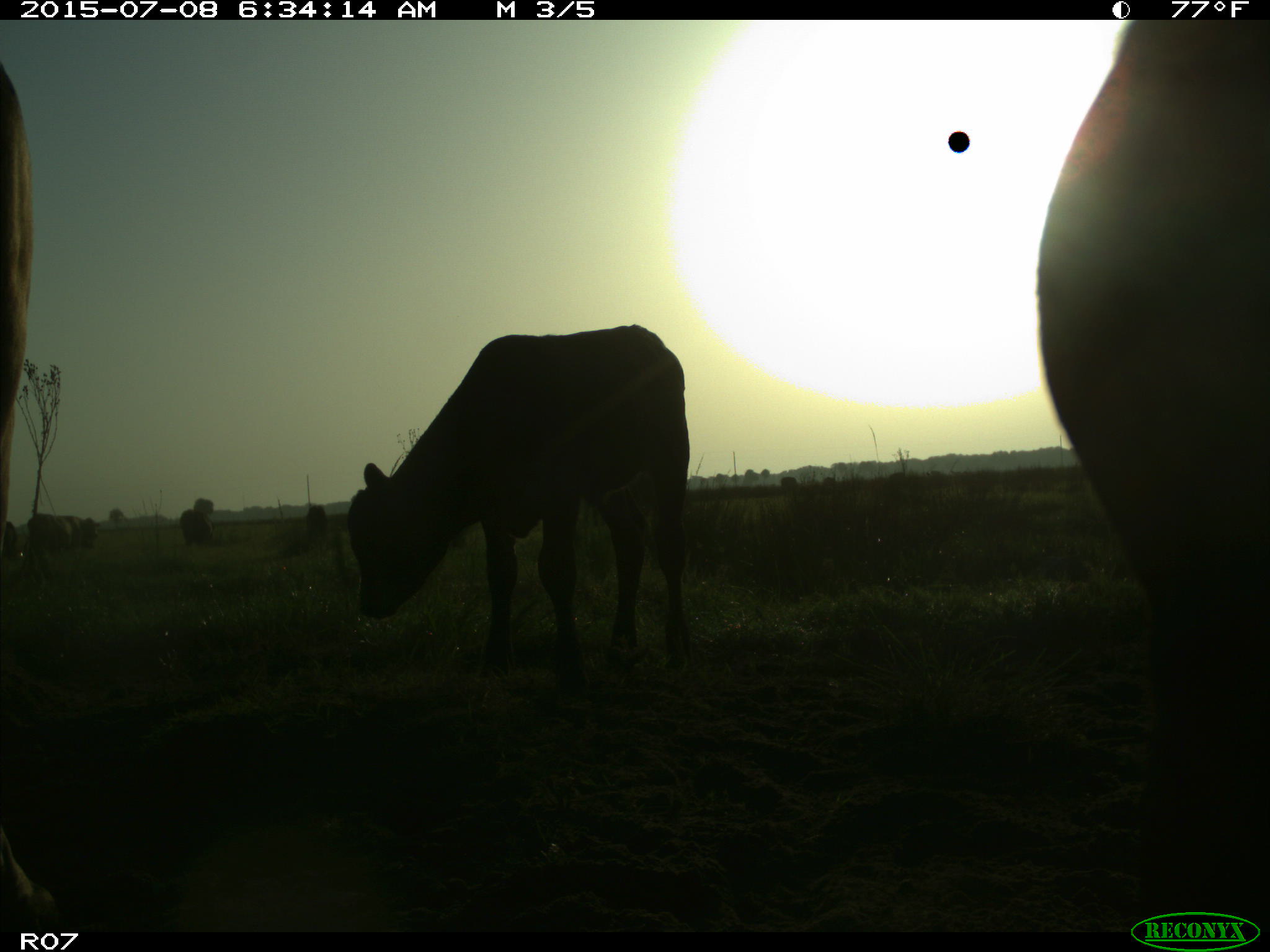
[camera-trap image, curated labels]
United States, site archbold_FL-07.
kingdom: Animalia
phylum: Chordata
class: Mammalia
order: Artiodactyla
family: Bovidae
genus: Bos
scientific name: Bos taurus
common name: domestic cow